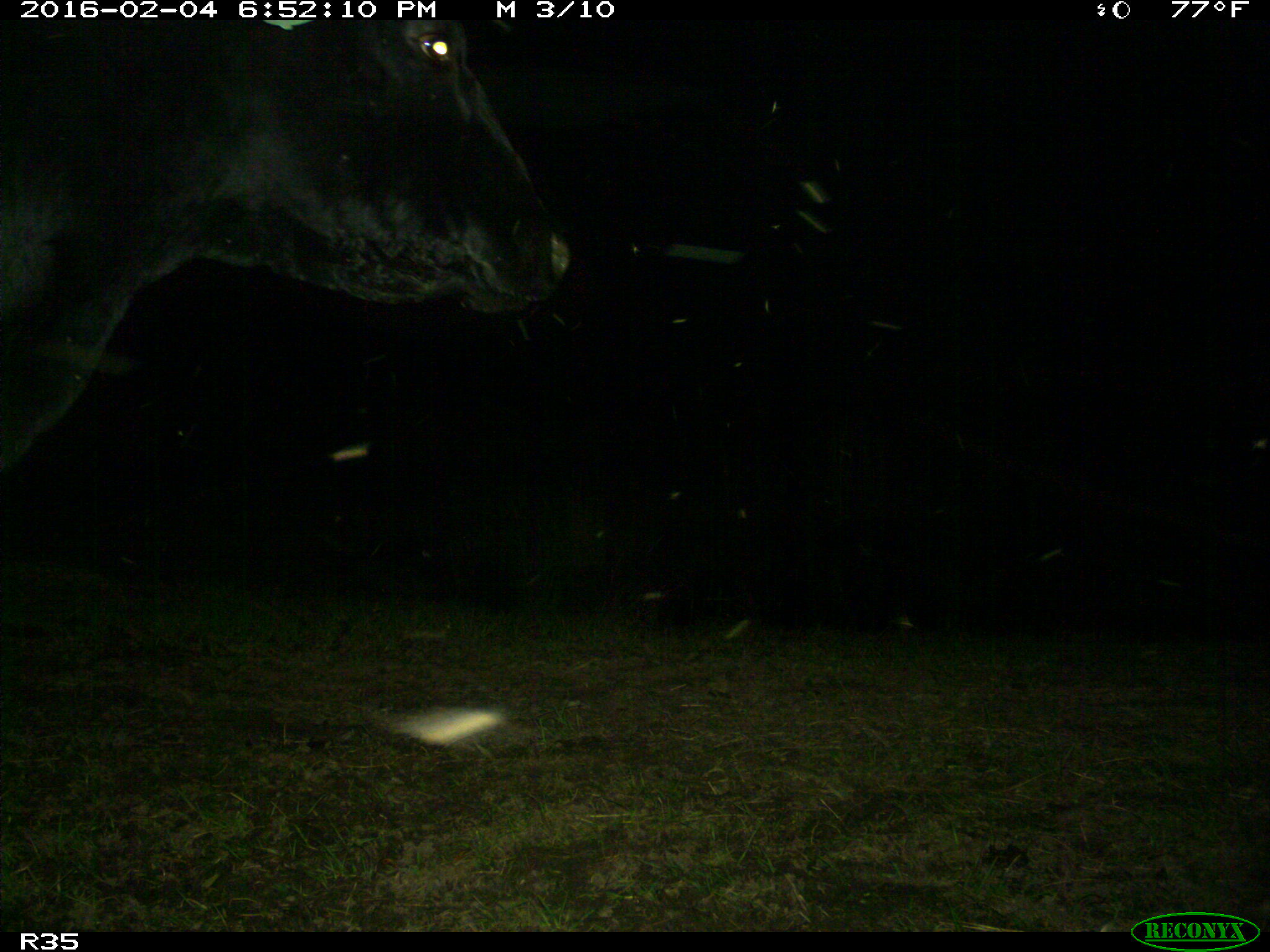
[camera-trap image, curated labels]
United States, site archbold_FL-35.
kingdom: Animalia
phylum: Chordata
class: Mammalia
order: Artiodactyla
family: Bovidae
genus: Bos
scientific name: Bos taurus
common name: domestic cow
Bos taurus (domestic cow).